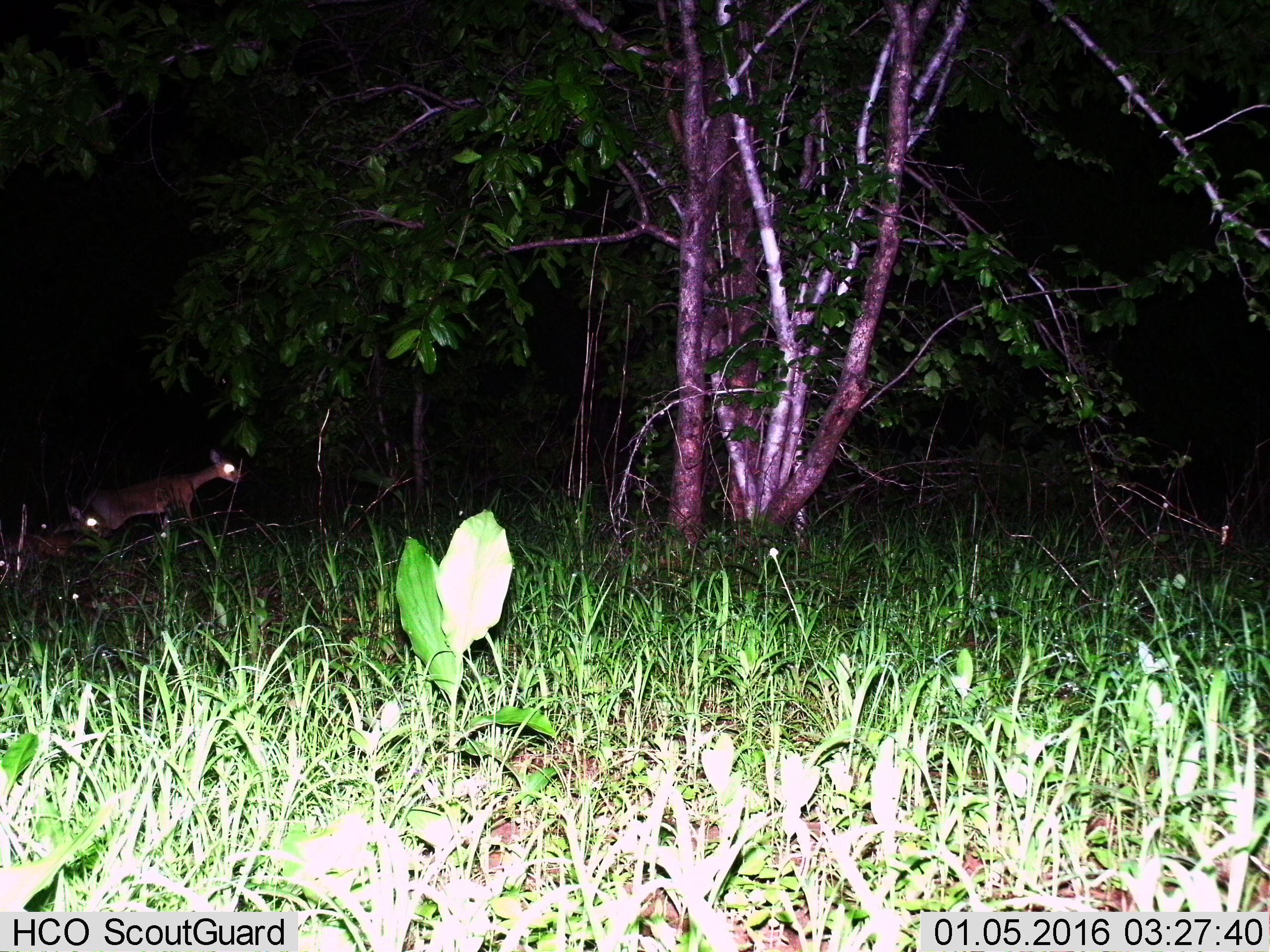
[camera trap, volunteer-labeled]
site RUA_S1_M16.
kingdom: Animalia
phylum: Chordata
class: Mammalia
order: Artiodactyla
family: Bovidae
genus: Sylvicapra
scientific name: Sylvicapra grimmia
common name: common duiker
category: duikercommongrey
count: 2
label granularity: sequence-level